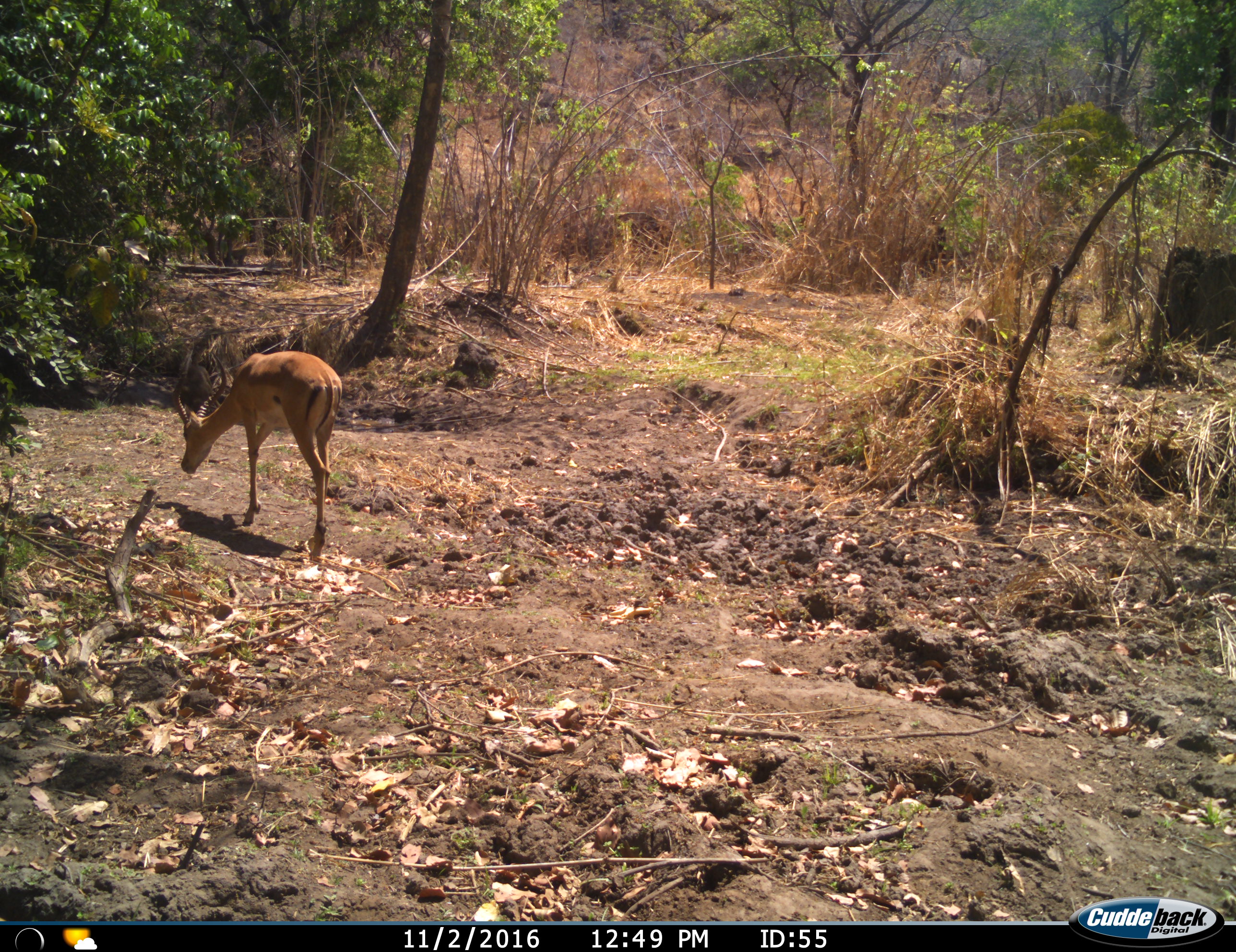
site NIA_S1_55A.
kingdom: Animalia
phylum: Chordata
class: Mammalia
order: Artiodactyla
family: Bovidae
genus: Aepyceros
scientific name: Aepyceros melampus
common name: impala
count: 1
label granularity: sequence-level